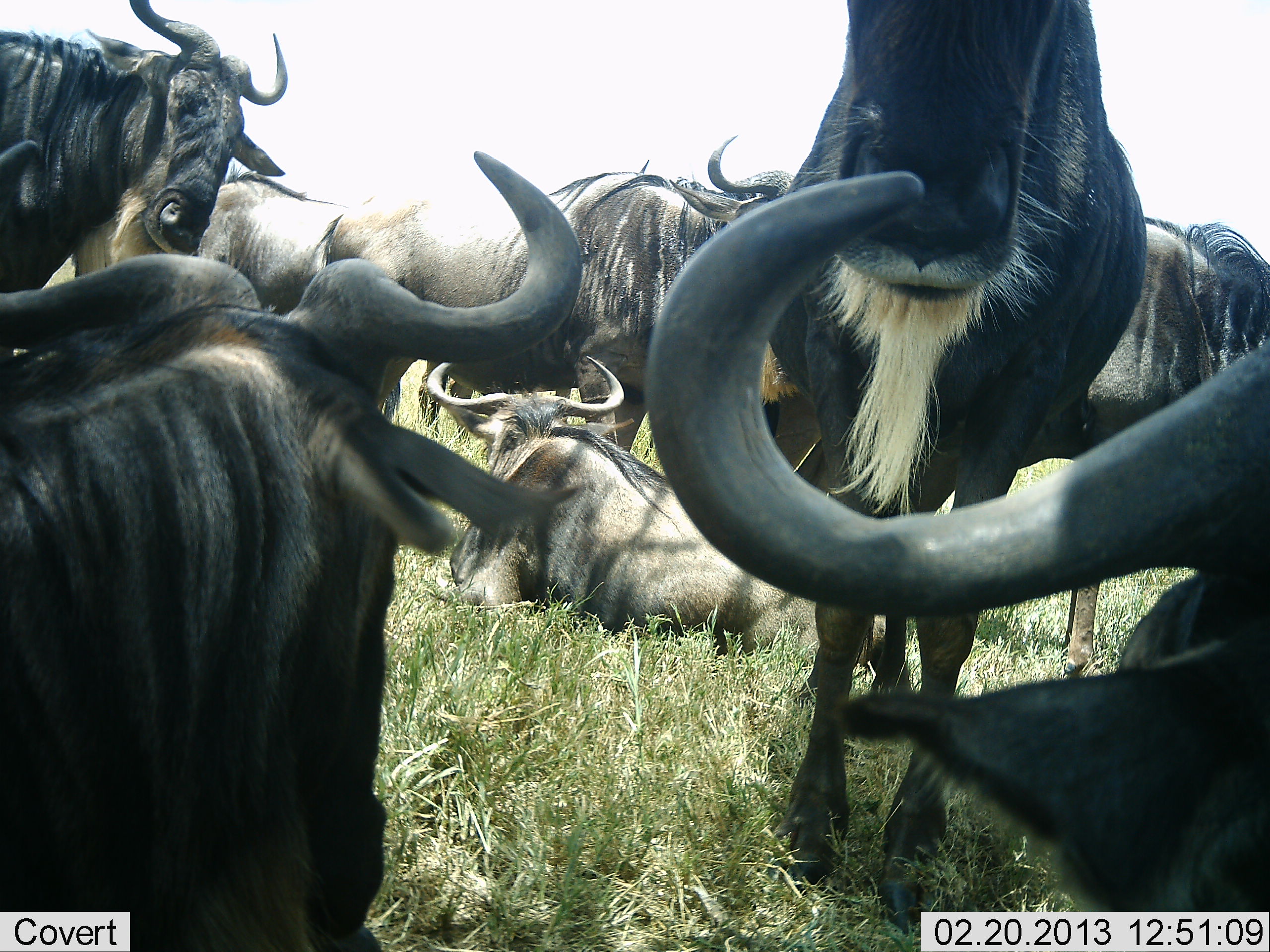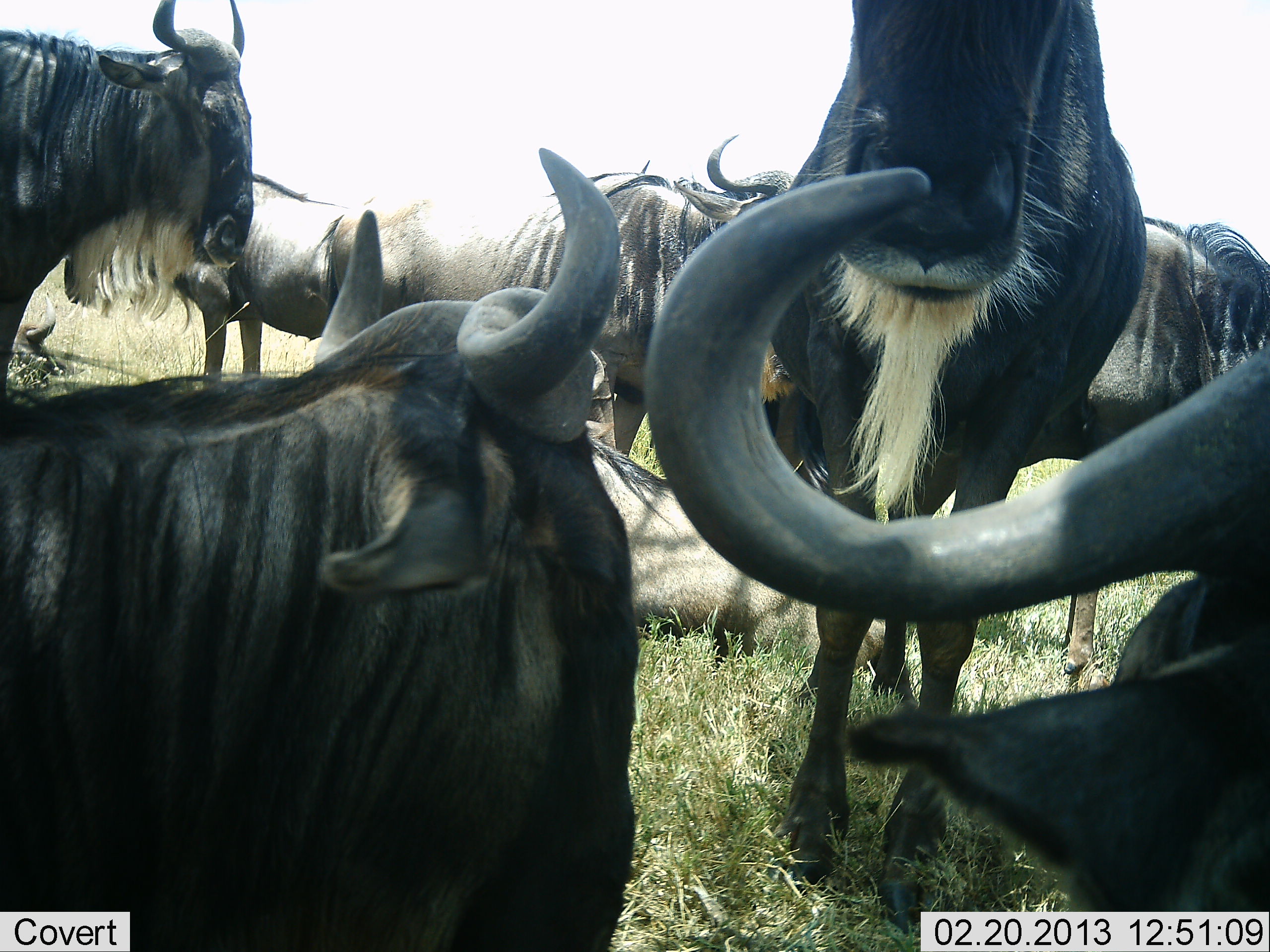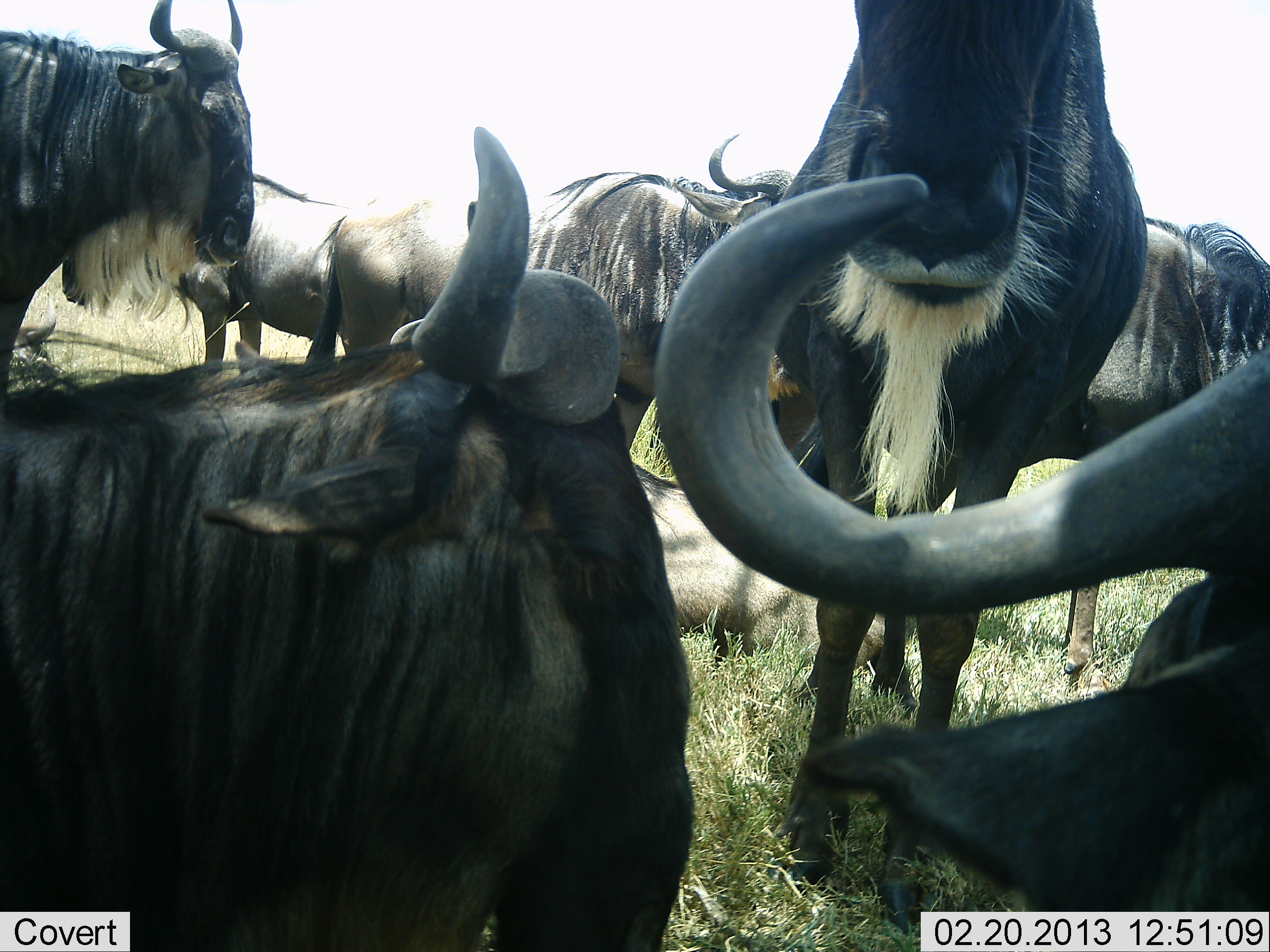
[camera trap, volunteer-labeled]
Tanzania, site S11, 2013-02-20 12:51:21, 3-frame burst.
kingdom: Animalia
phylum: Chordata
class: Mammalia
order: Artiodactyla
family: Bovidae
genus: Connochaetes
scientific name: Connochaetes taurinus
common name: blue wildebeest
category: wildebeest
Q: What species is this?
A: Wildebeest (blue wildebeest) (Connochaetes taurinus).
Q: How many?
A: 8.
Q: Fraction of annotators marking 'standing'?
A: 70%.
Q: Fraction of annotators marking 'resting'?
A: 91%.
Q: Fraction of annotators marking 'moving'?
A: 7%.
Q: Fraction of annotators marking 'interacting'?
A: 16%.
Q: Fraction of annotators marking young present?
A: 0%.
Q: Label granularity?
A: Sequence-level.